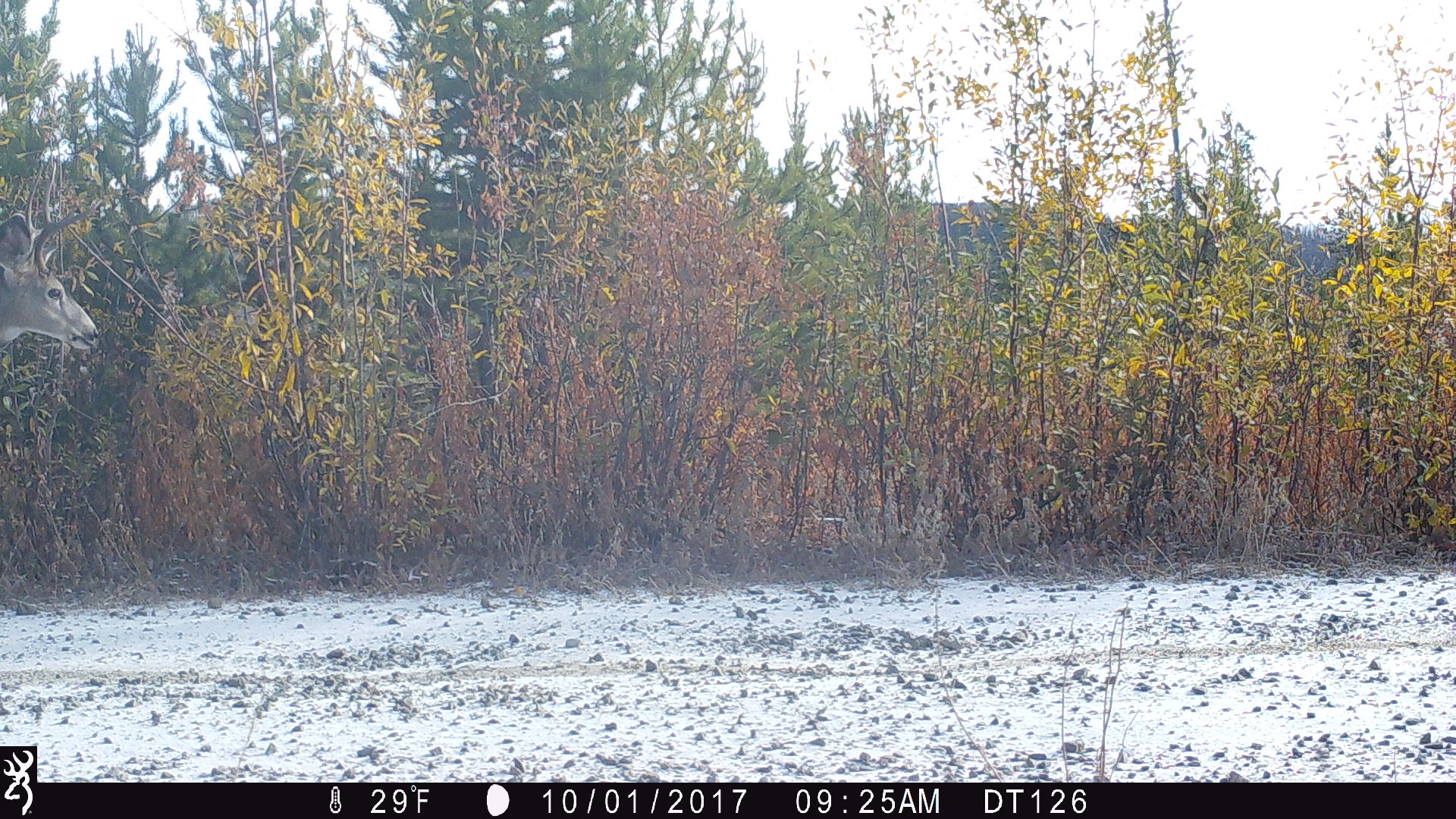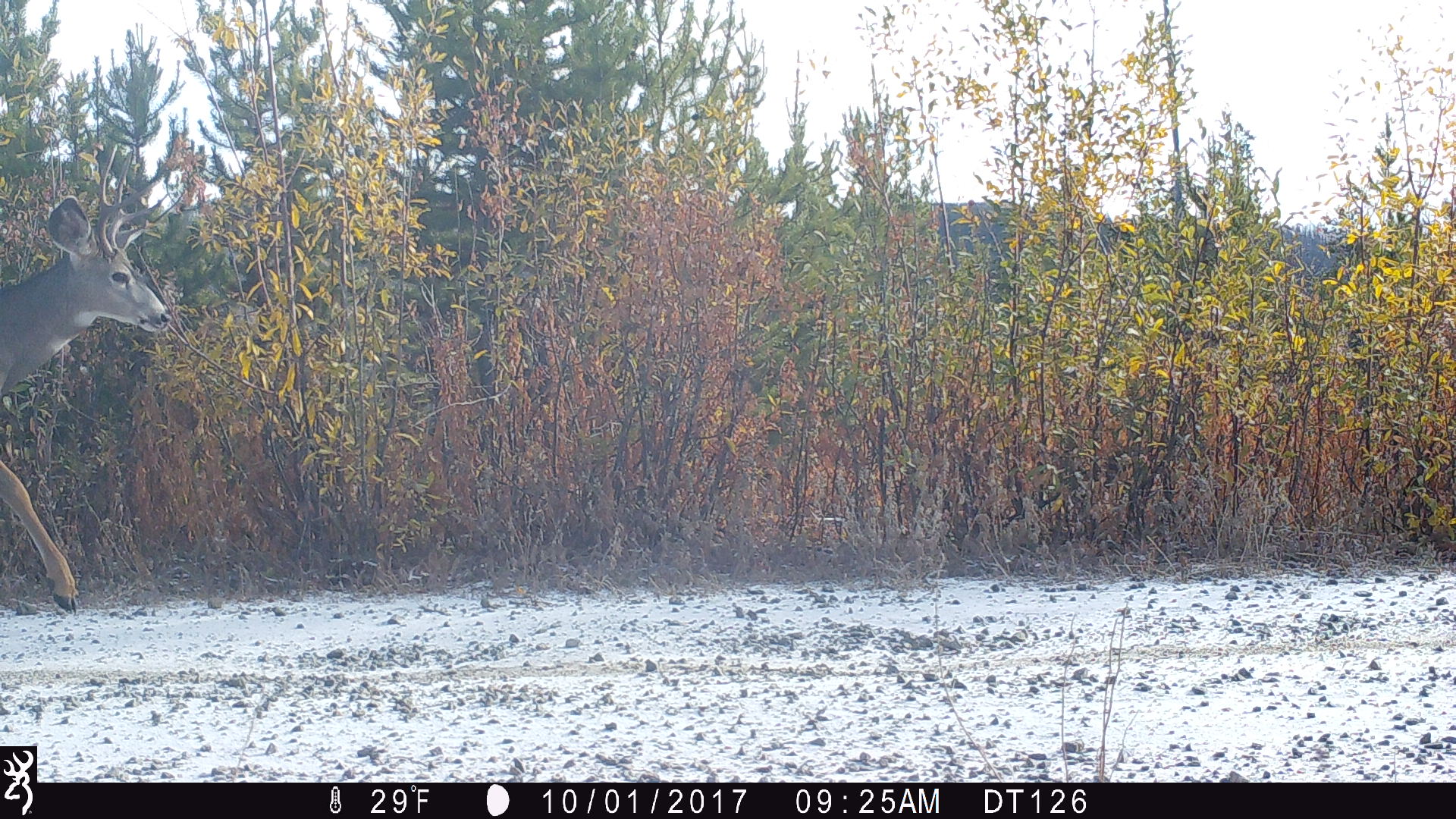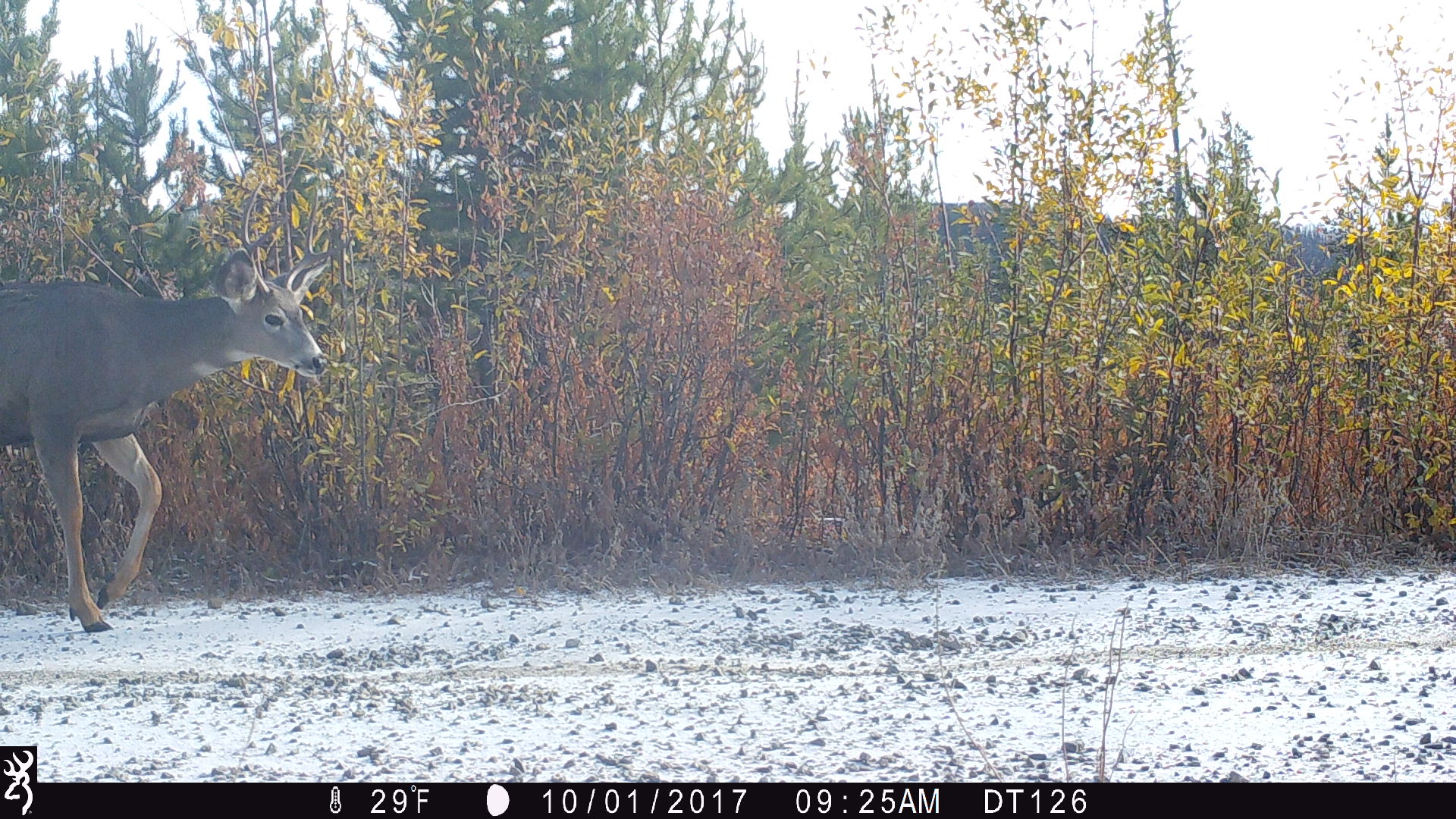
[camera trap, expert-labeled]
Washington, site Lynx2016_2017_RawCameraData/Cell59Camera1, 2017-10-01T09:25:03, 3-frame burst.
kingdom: Animalia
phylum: Chordata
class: Mammalia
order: Artiodactyla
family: Cervidae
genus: Odocoileus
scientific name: Odocoileus hemionus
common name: mule deer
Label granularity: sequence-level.